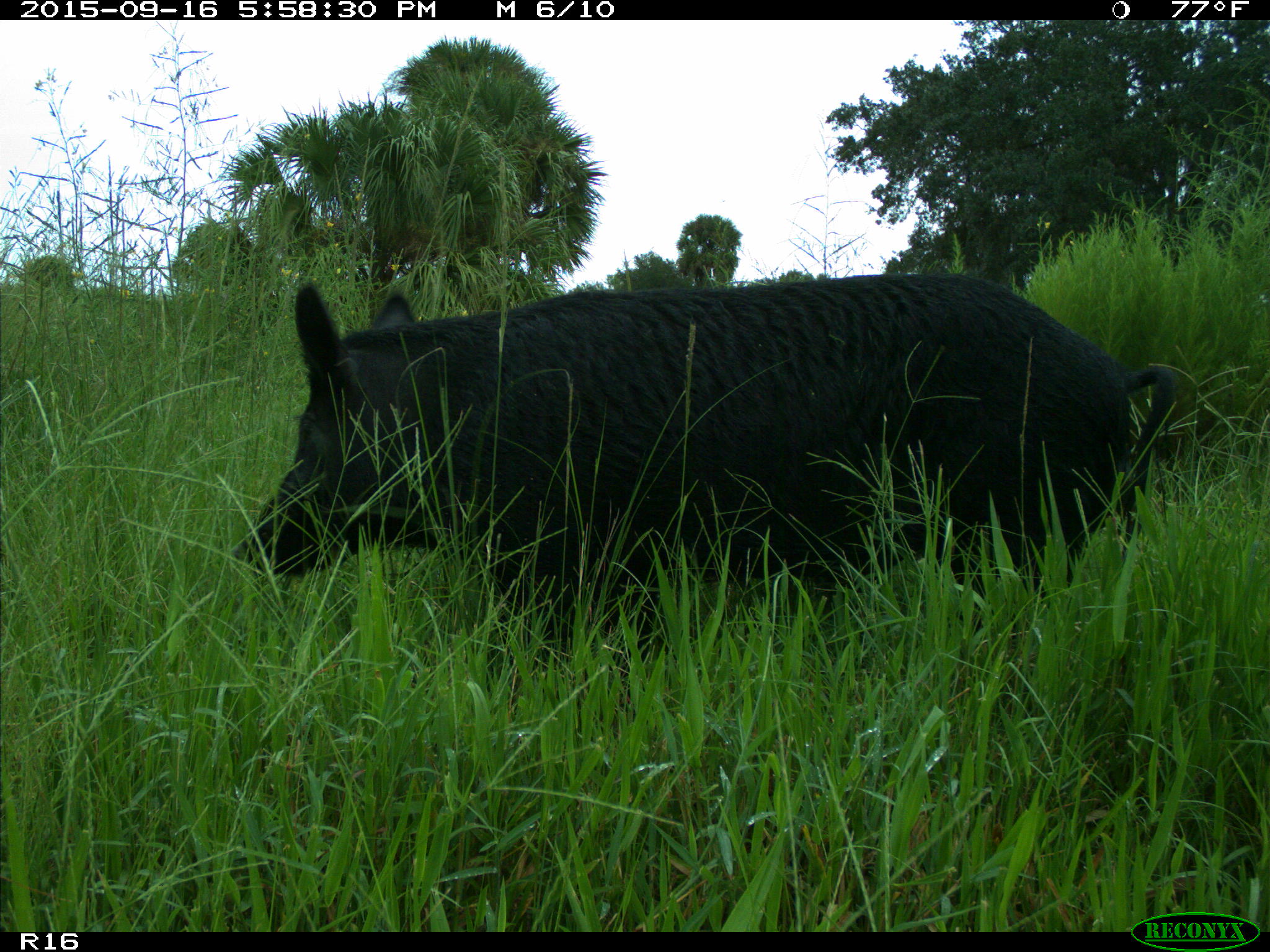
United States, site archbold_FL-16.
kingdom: Animalia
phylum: Chordata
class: Mammalia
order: Artiodactyla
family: Suidae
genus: Sus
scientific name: Sus scrofa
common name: wild boar